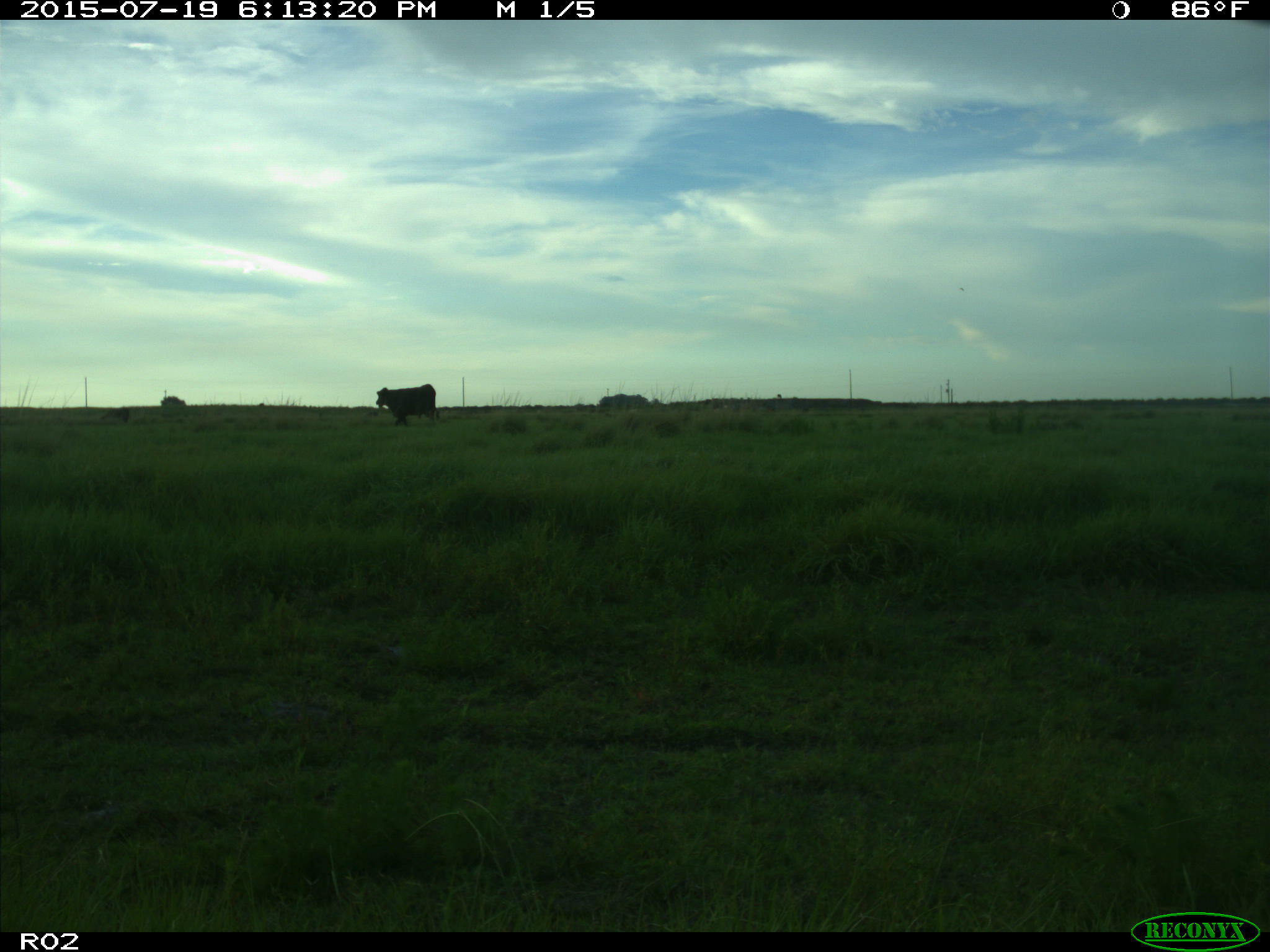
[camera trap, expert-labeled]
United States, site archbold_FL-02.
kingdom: Animalia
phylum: Chordata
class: Mammalia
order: Artiodactyla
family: Bovidae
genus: Bos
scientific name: Bos taurus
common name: domestic cow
Bos taurus (domestic cow).